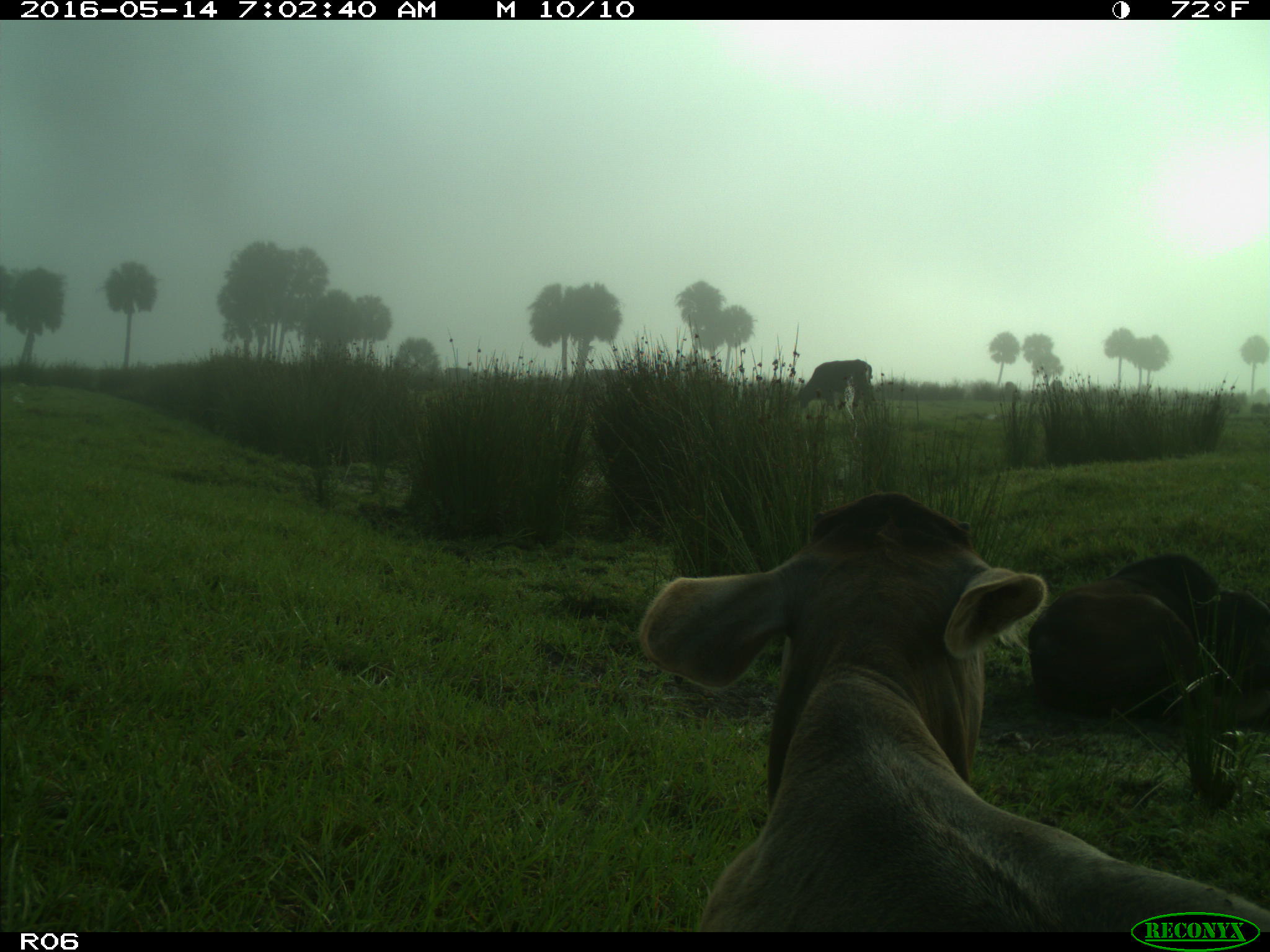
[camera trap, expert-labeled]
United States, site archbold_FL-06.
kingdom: Animalia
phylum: Chordata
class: Mammalia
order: Artiodactyla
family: Bovidae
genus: Bos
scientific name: Bos taurus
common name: domestic cow